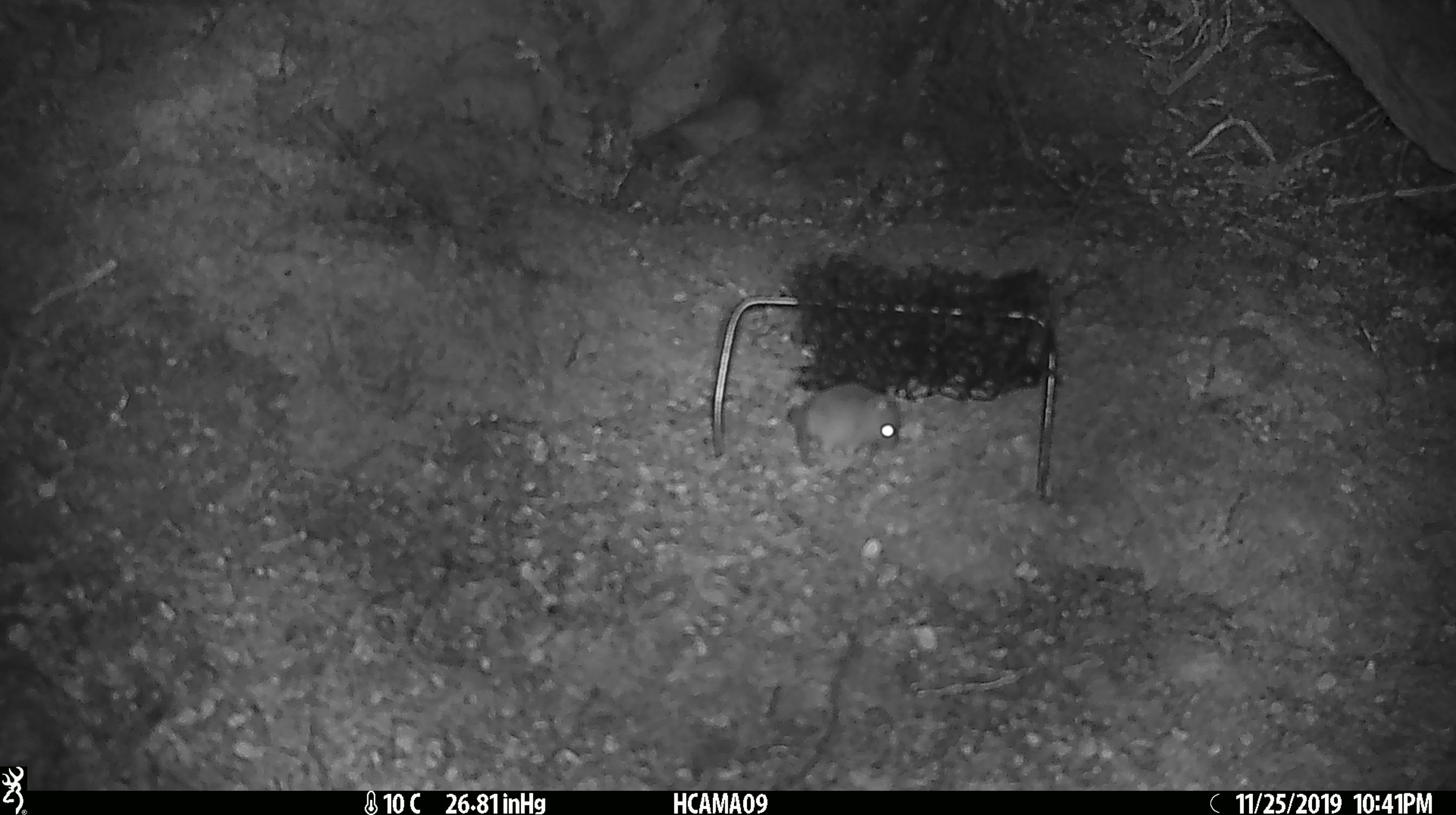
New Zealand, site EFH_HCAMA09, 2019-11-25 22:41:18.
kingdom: Animalia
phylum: Chordata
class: Mammalia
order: Rodentia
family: Muridae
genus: Mus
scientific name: Mus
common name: mouse